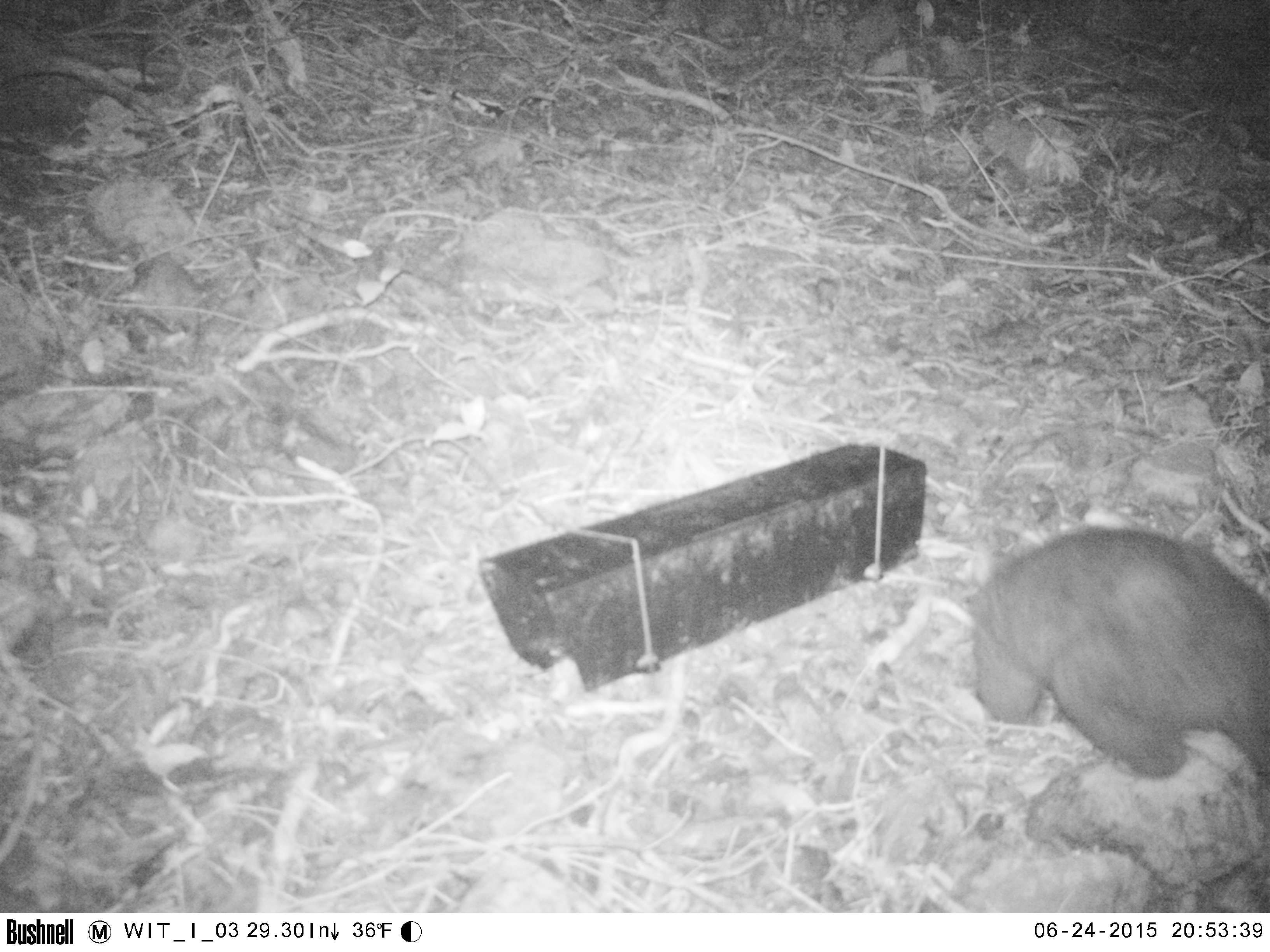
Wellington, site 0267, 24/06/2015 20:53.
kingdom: Animalia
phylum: Chordata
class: Mammalia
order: Didelphimorphia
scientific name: Didelphimorphia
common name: possum